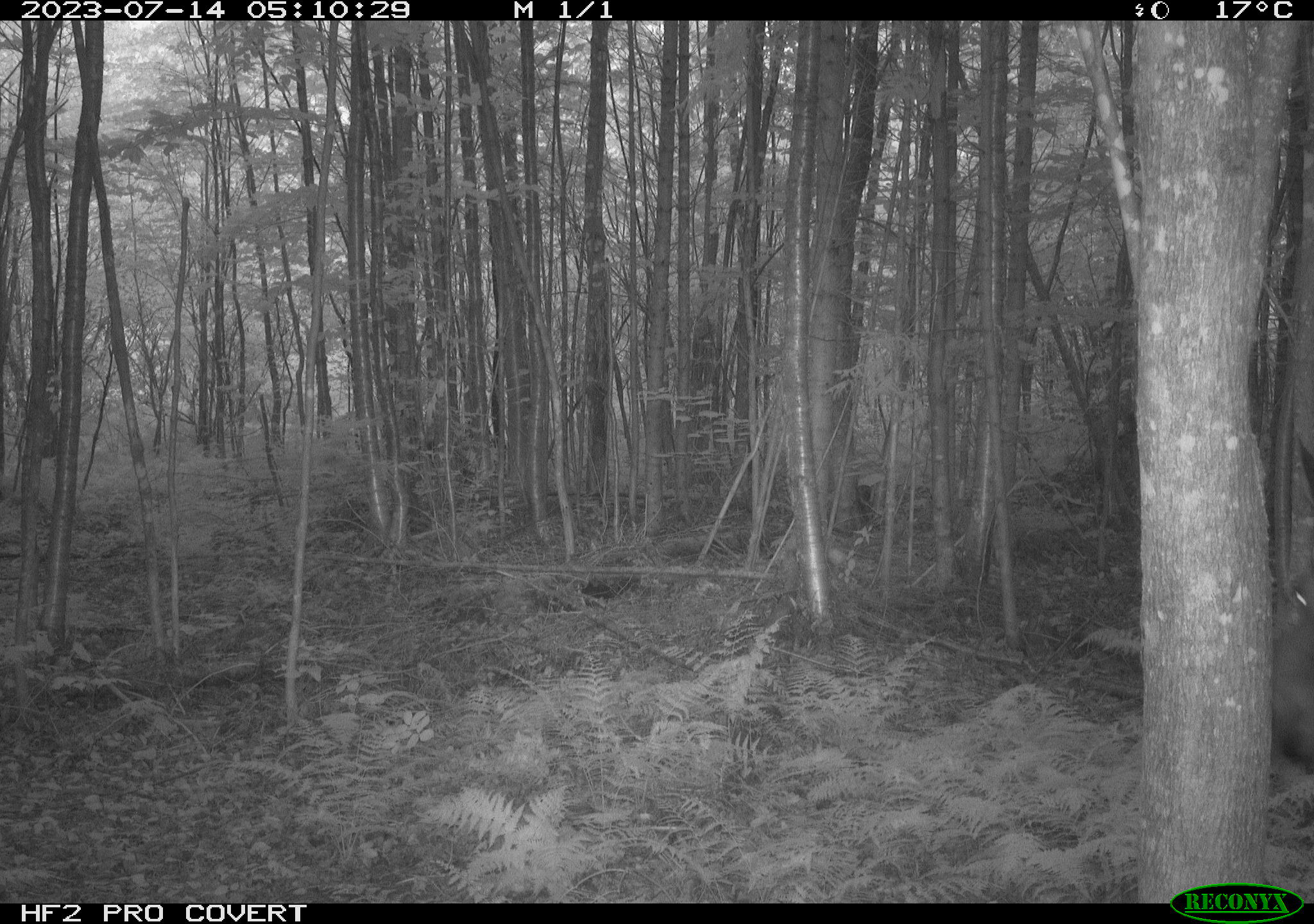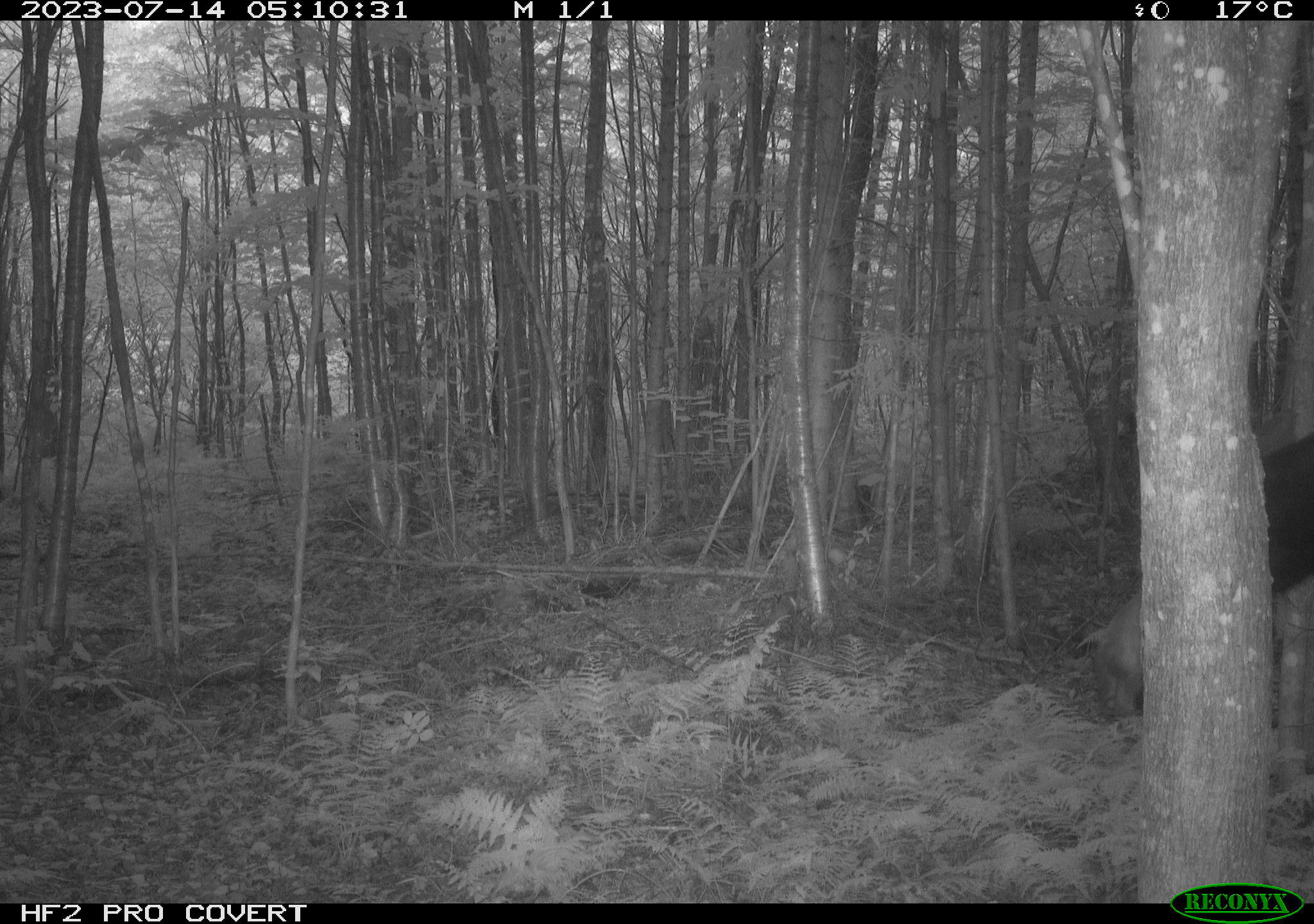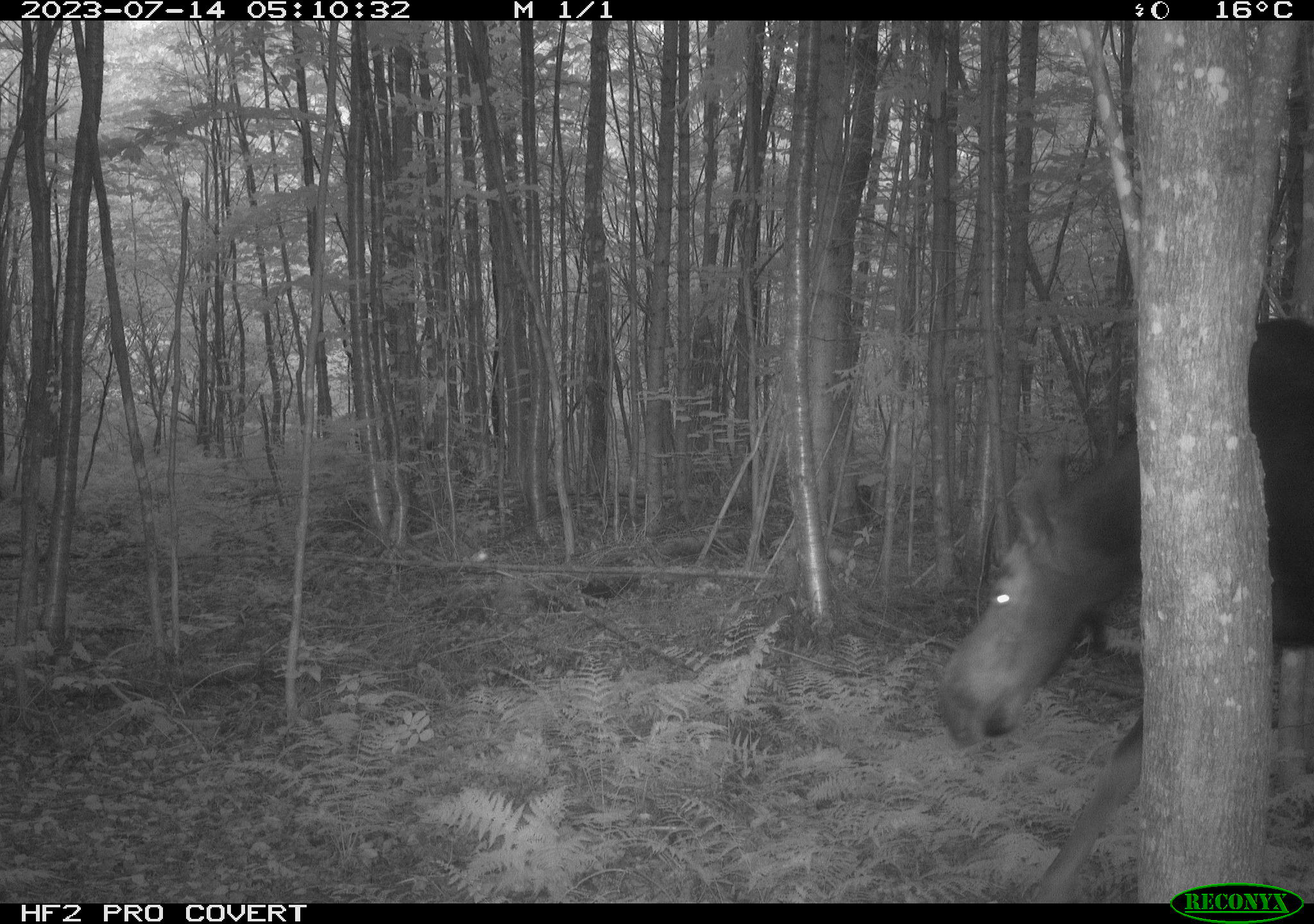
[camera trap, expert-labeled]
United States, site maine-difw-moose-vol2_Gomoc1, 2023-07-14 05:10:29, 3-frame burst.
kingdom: Animalia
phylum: Chordata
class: Mammalia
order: Artiodactyla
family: Cervidae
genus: Alces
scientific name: Alces alces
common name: moose